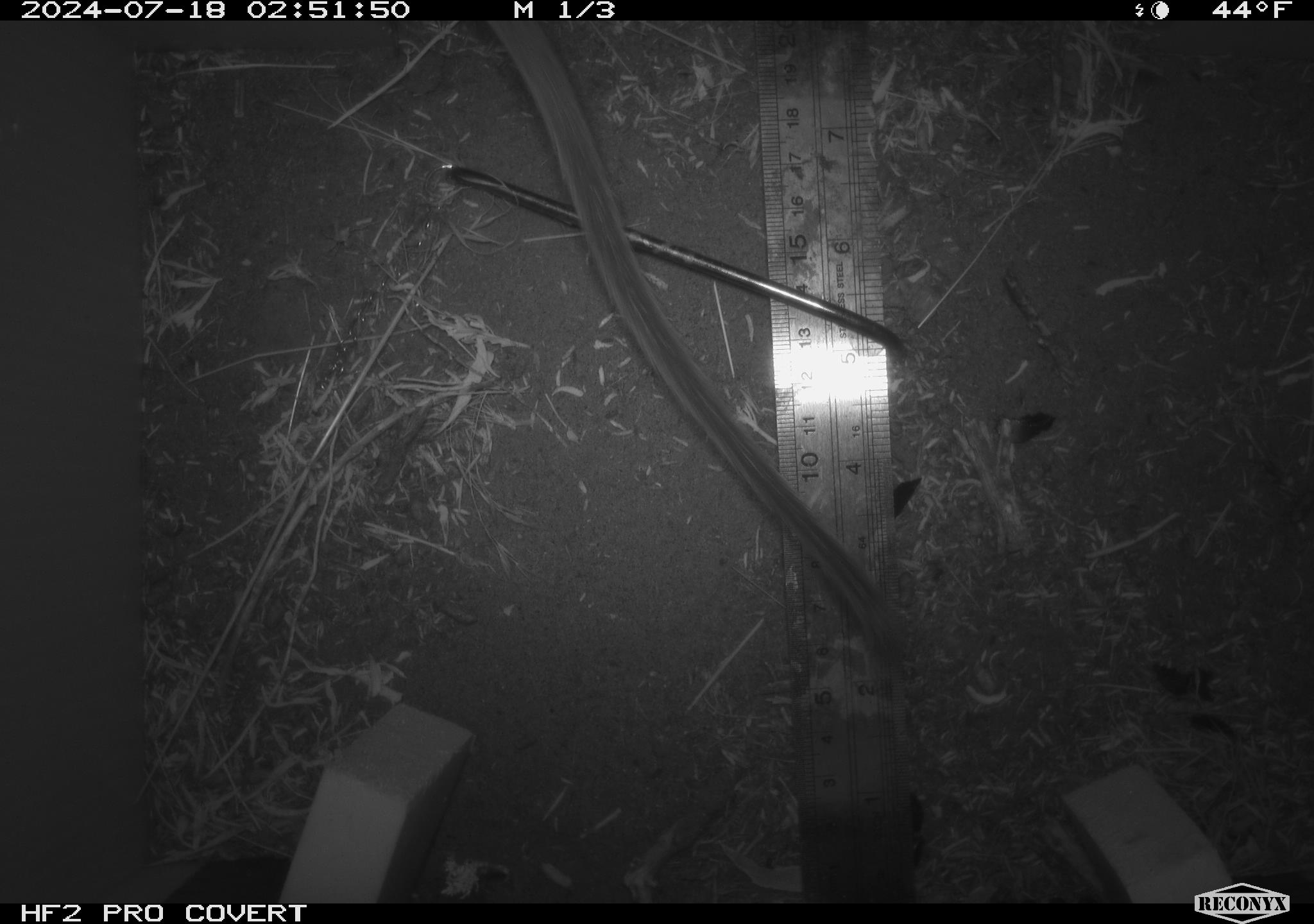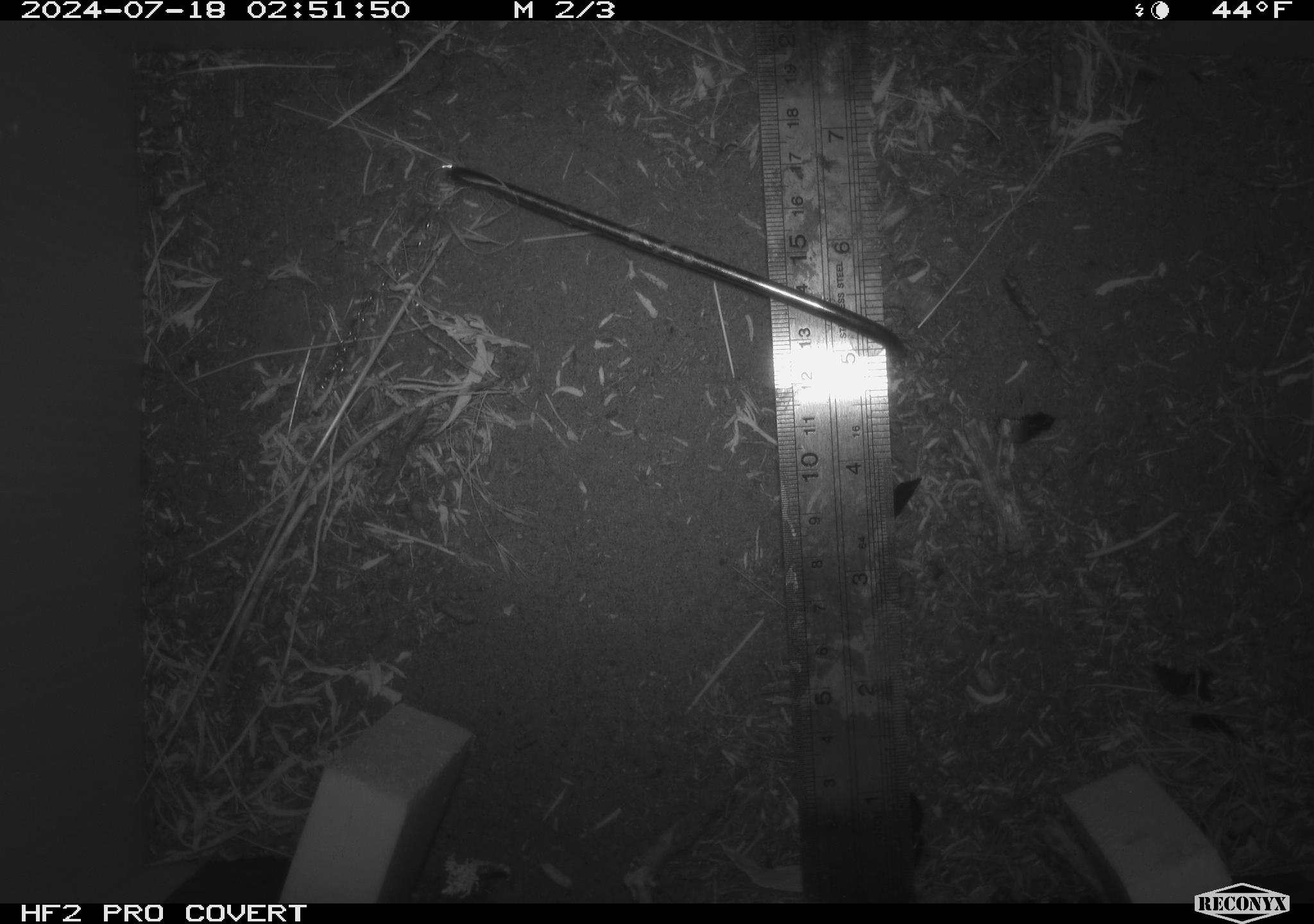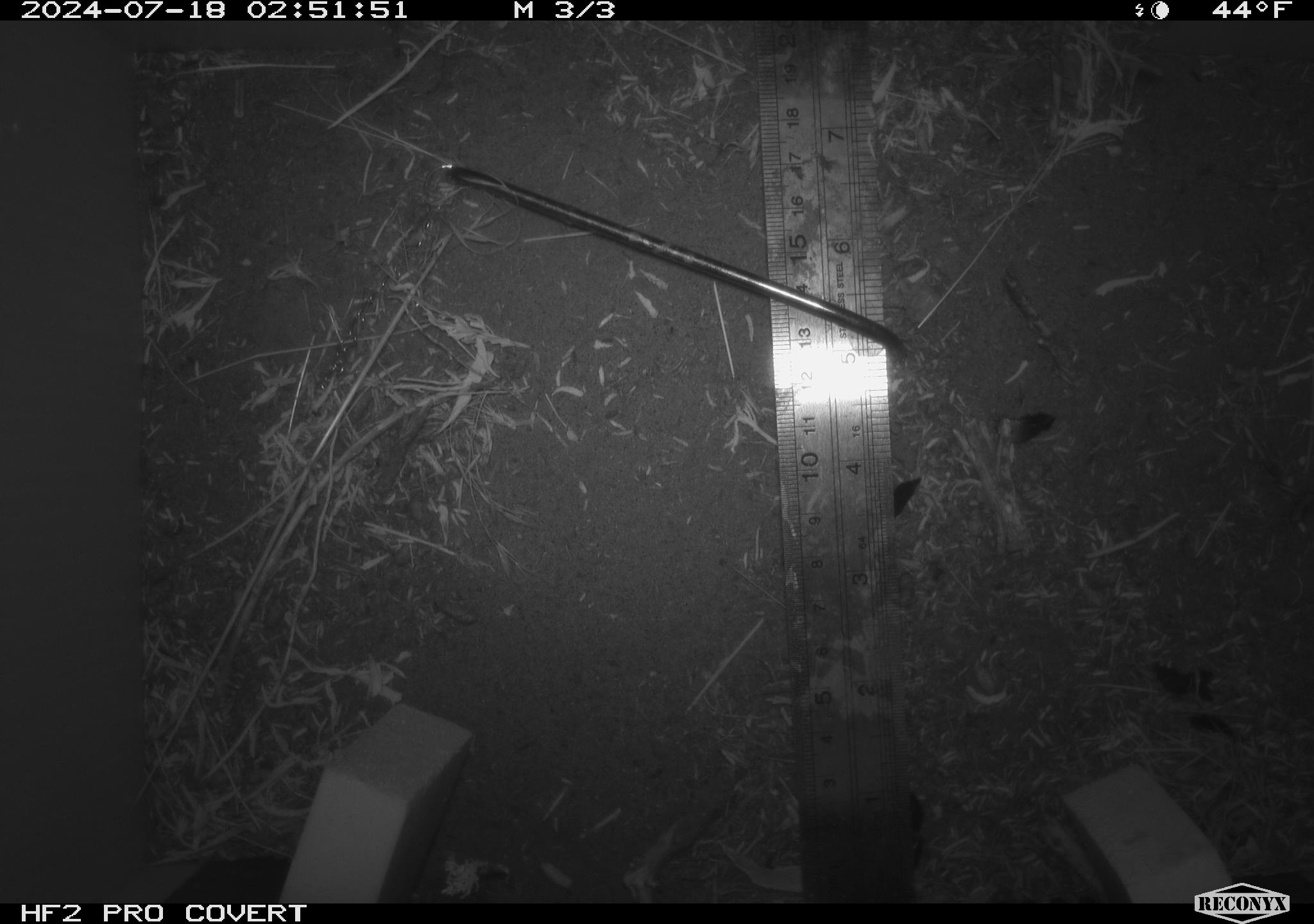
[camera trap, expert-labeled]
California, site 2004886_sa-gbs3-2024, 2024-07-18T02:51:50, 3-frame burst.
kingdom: Animalia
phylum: Chordata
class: Mammalia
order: Rodentia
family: Cricetidae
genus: Neotoma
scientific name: Neotoma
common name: pack rat or woodrat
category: neotoma species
Neotoma species (pack rat or woodrat) (Neotoma).